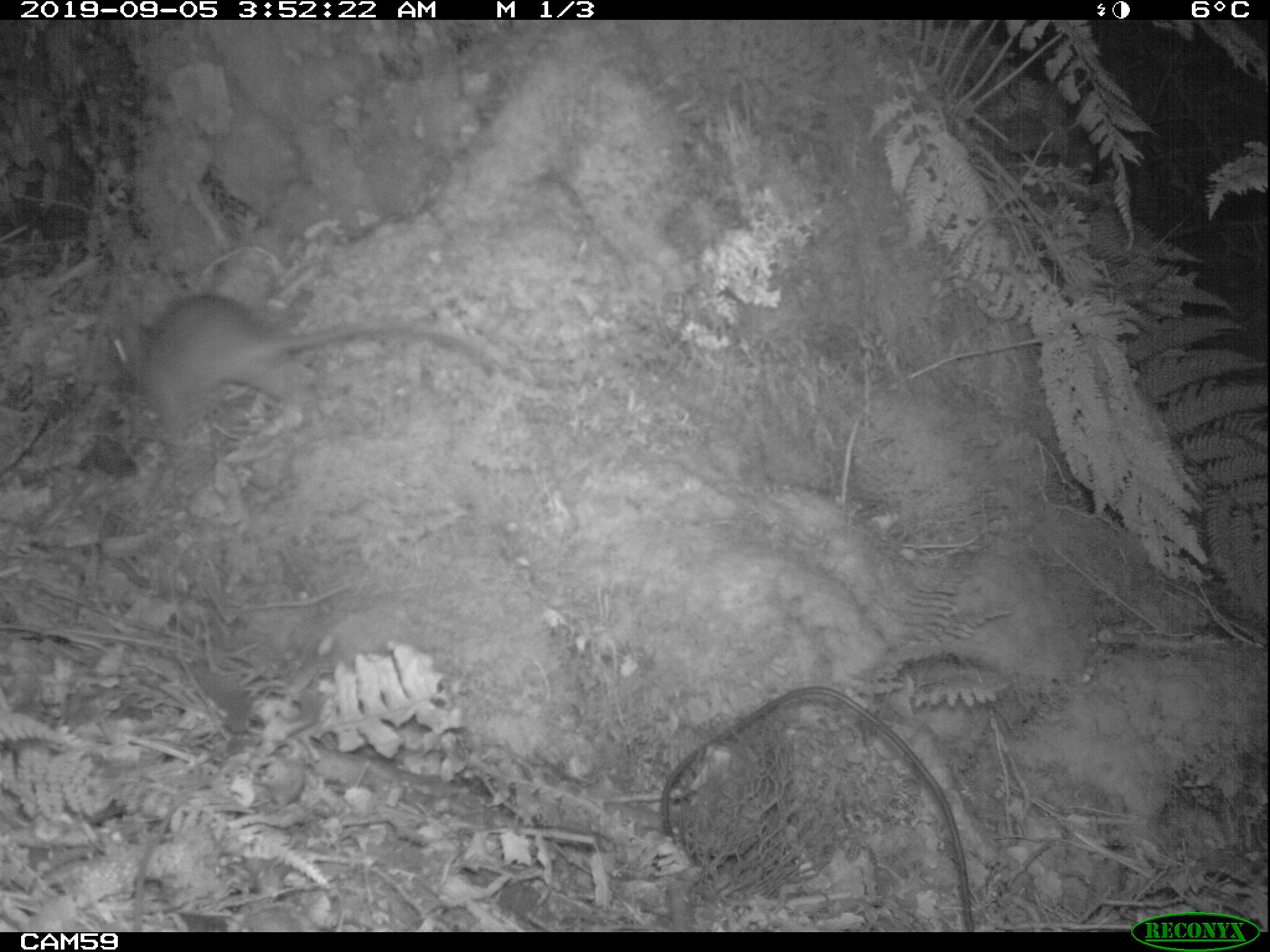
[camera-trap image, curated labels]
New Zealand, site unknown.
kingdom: Animalia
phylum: Chordata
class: Mammalia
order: Rodentia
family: Muridae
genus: Rattus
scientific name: Rattus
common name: rat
Rat (Rattus).